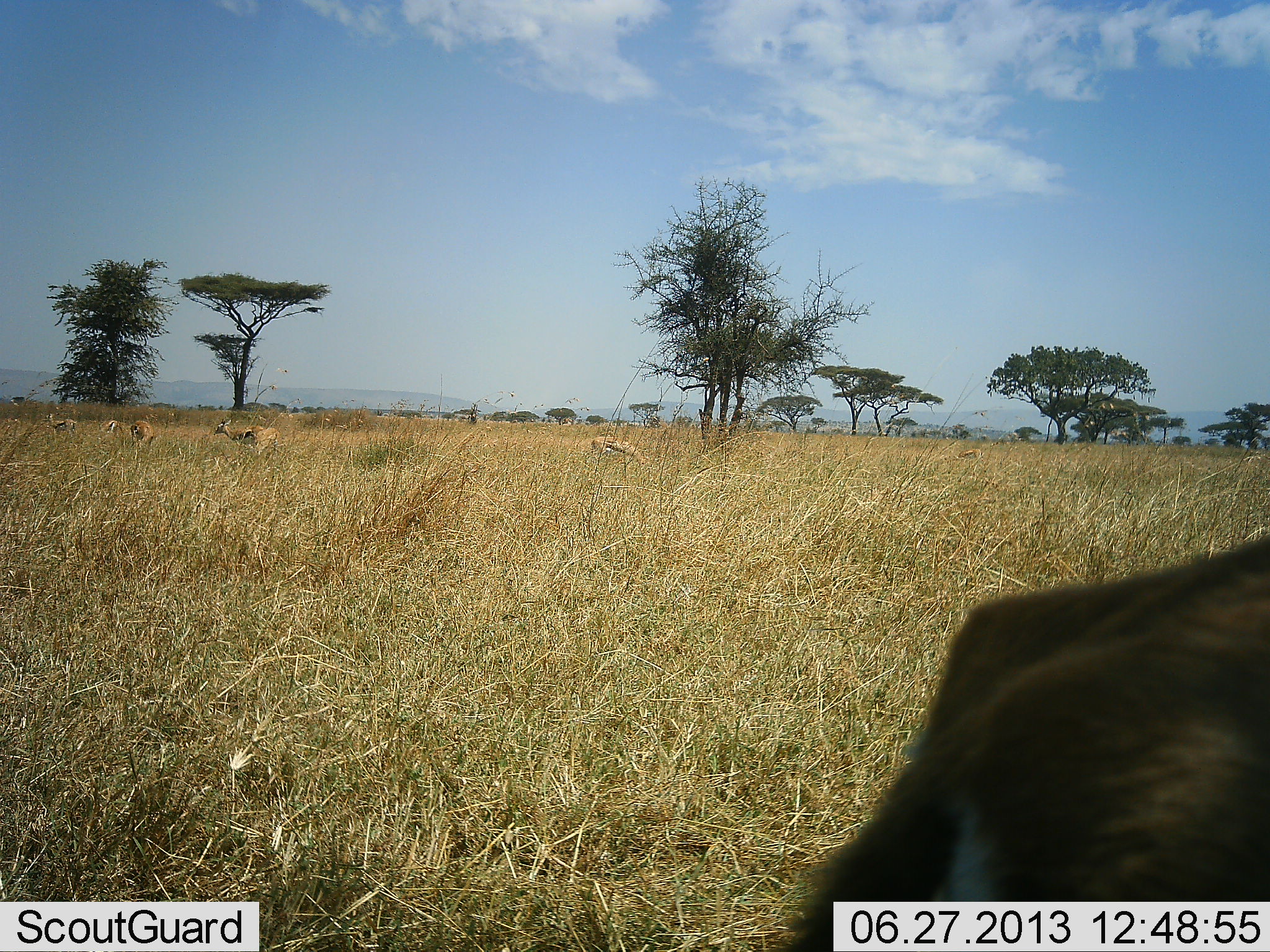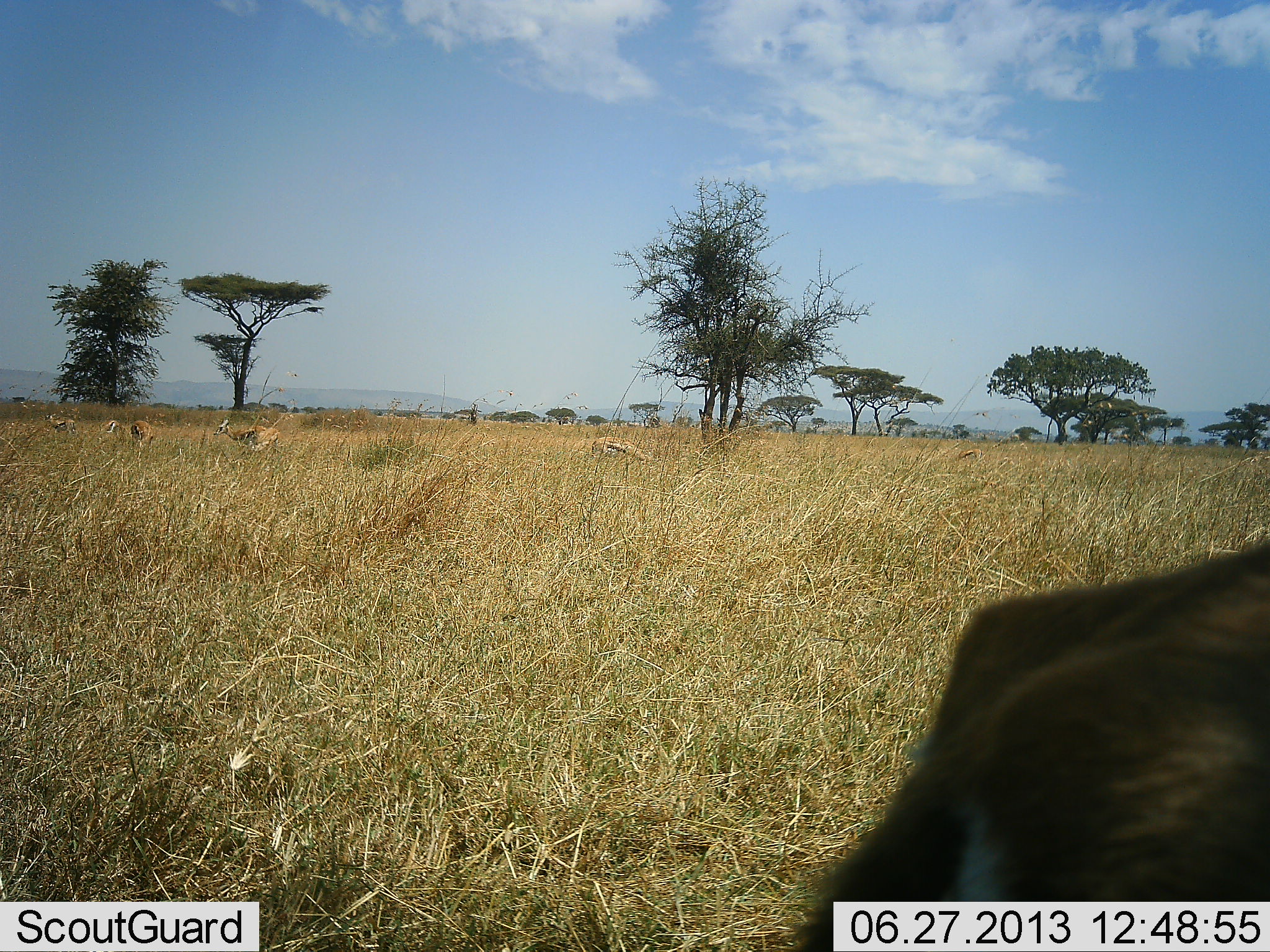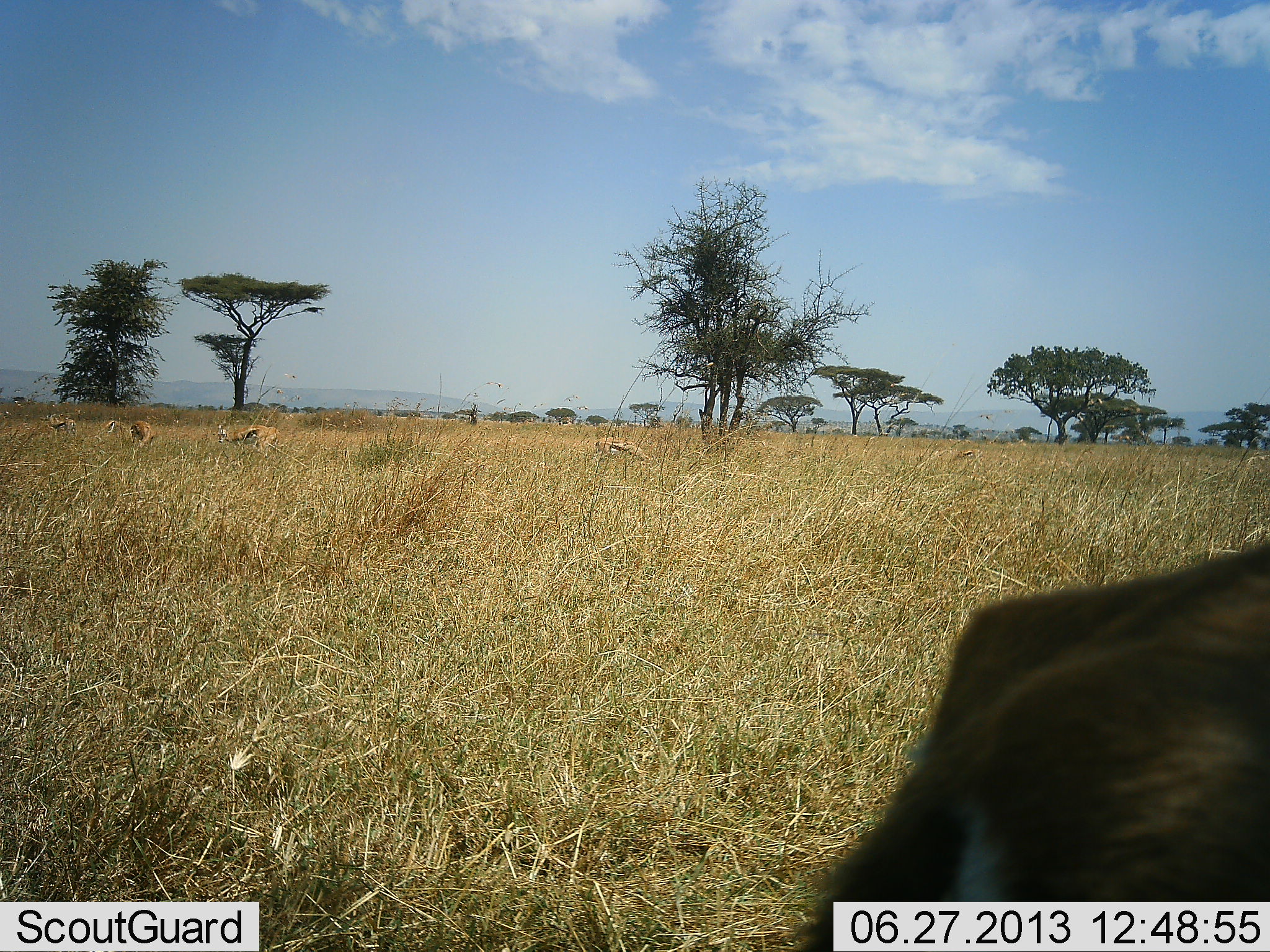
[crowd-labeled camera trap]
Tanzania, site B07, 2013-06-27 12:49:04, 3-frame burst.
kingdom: Animalia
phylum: Chordata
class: Mammalia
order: Artiodactyla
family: Bovidae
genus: Eudorcas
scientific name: Eudorcas thomsonii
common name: thomson's gazelle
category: gazellethomsons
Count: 6.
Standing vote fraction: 55%.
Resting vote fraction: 0%.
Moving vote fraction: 10%.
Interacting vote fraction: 0%.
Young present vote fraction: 0%.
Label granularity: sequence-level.